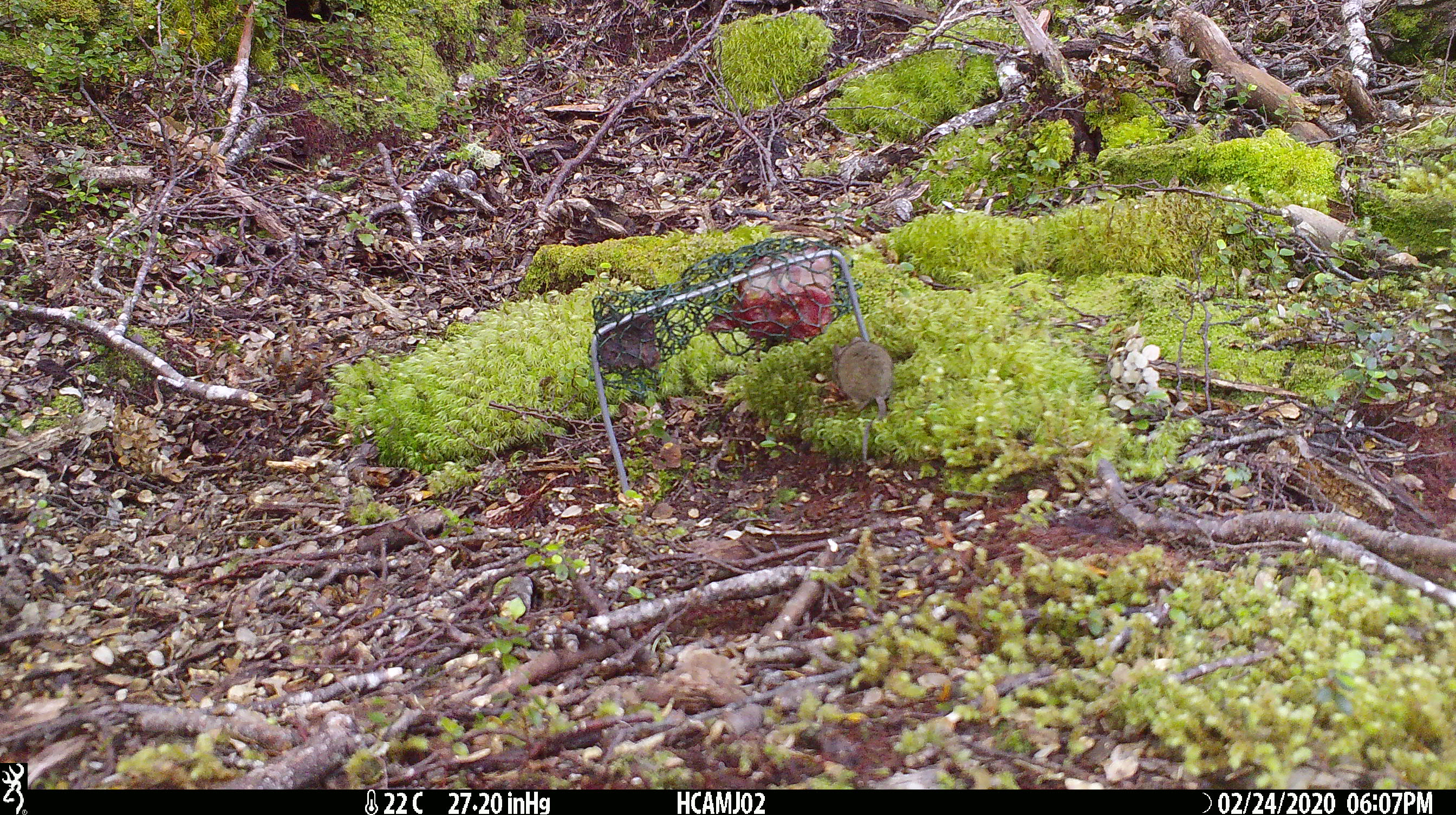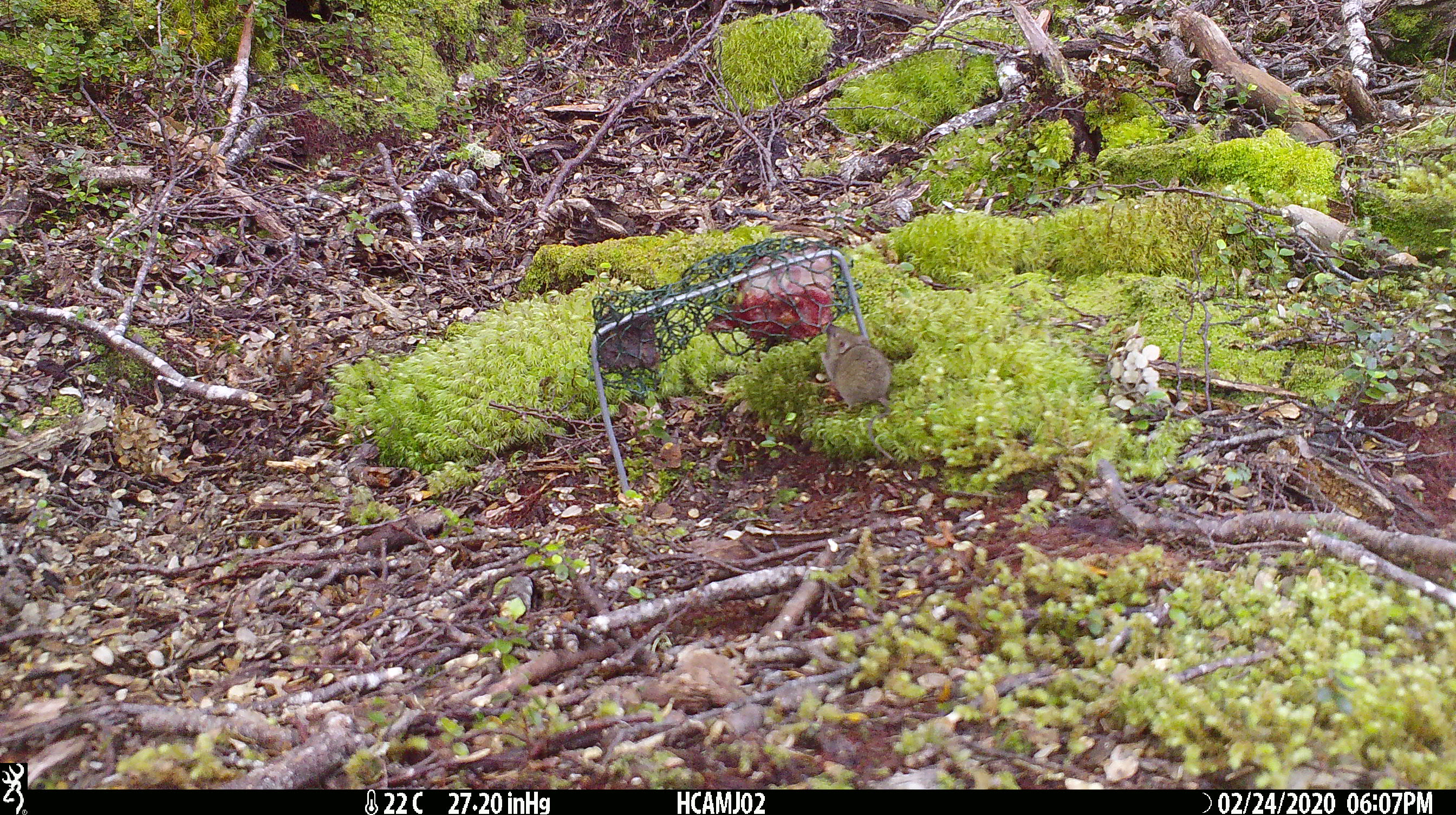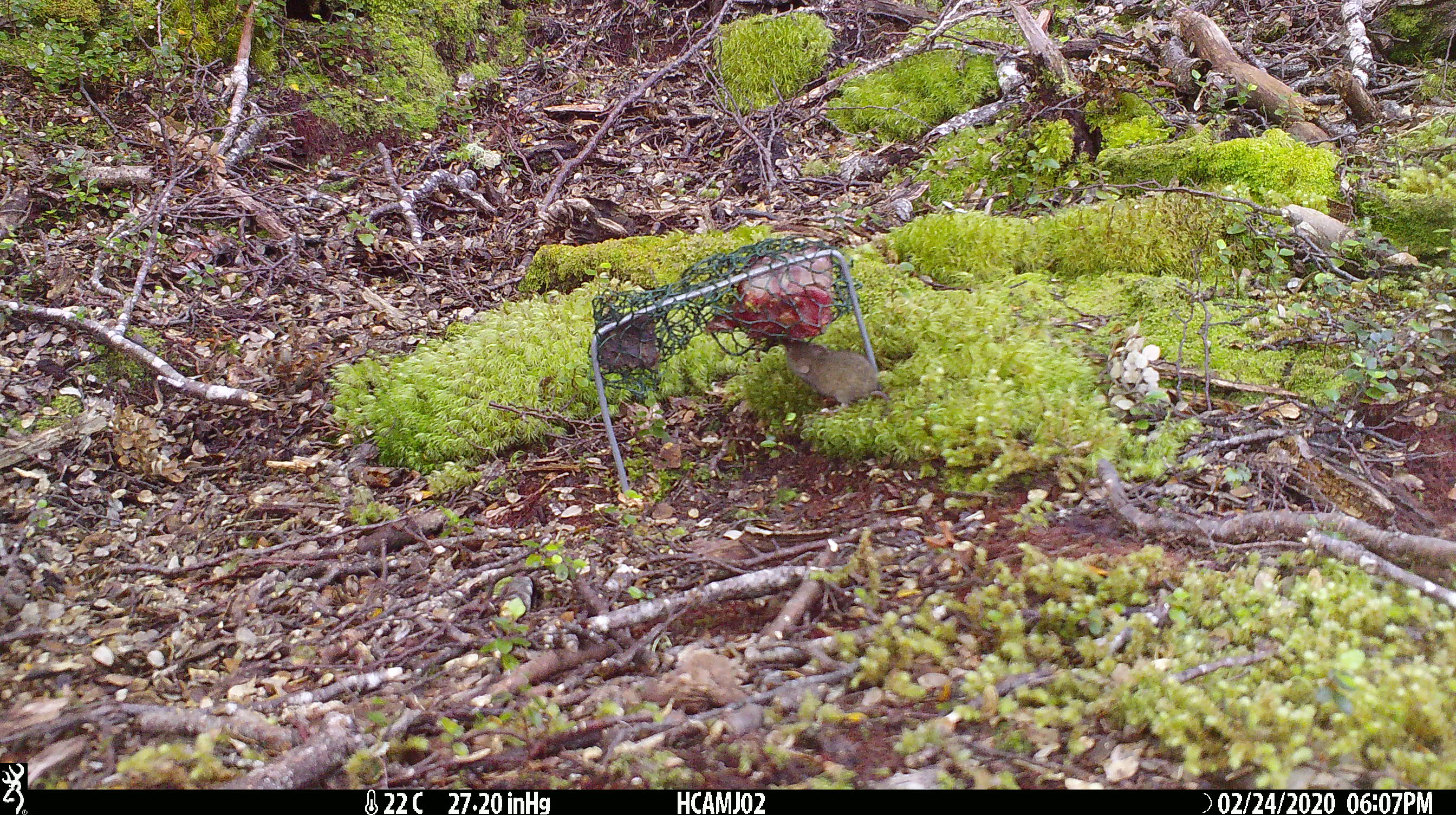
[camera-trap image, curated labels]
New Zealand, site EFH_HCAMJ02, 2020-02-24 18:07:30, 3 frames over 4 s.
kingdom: Animalia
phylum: Chordata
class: Mammalia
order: Rodentia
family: Muridae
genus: Mus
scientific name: Mus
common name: mouse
Mouse (Mus).